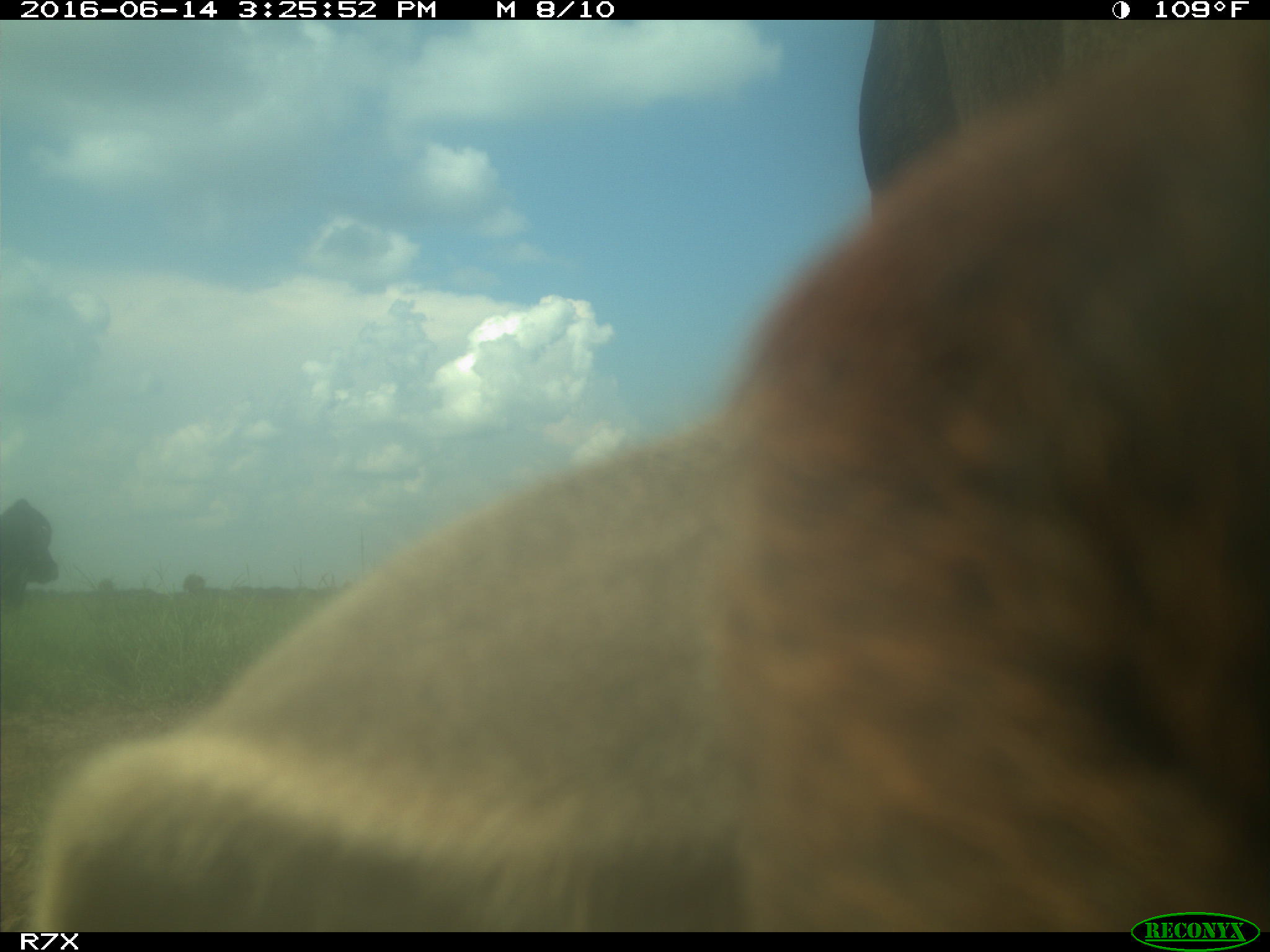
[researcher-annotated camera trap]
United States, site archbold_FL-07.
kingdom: Animalia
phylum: Chordata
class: Mammalia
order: Artiodactyla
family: Bovidae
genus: Bos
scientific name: Bos taurus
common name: domestic cow